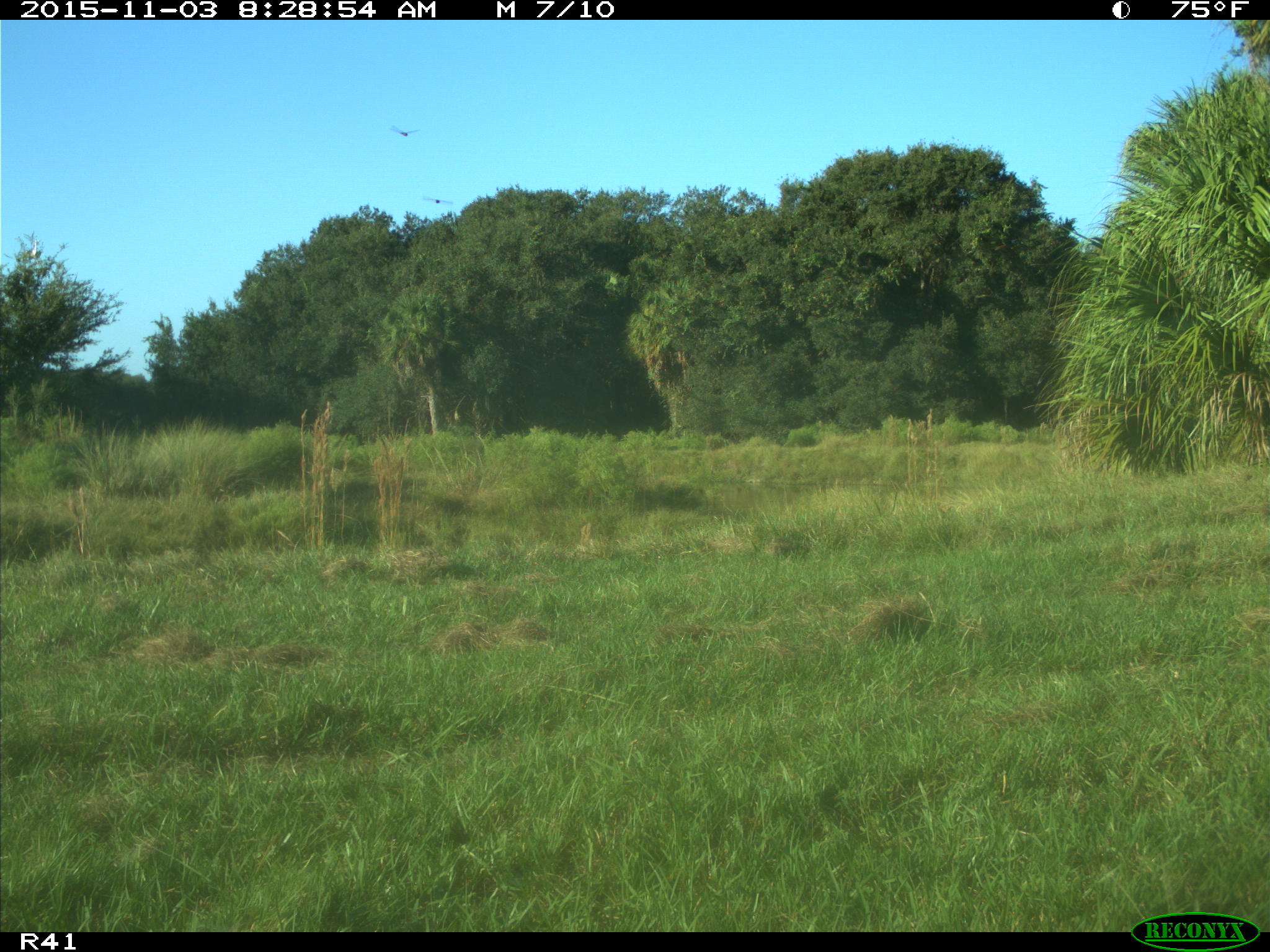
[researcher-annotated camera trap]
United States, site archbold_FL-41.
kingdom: Animalia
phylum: Chordata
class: Mammalia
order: Carnivora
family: Ursidae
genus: Ursus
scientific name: Ursus americanus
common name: american black bear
Ursus americanus (american black bear).